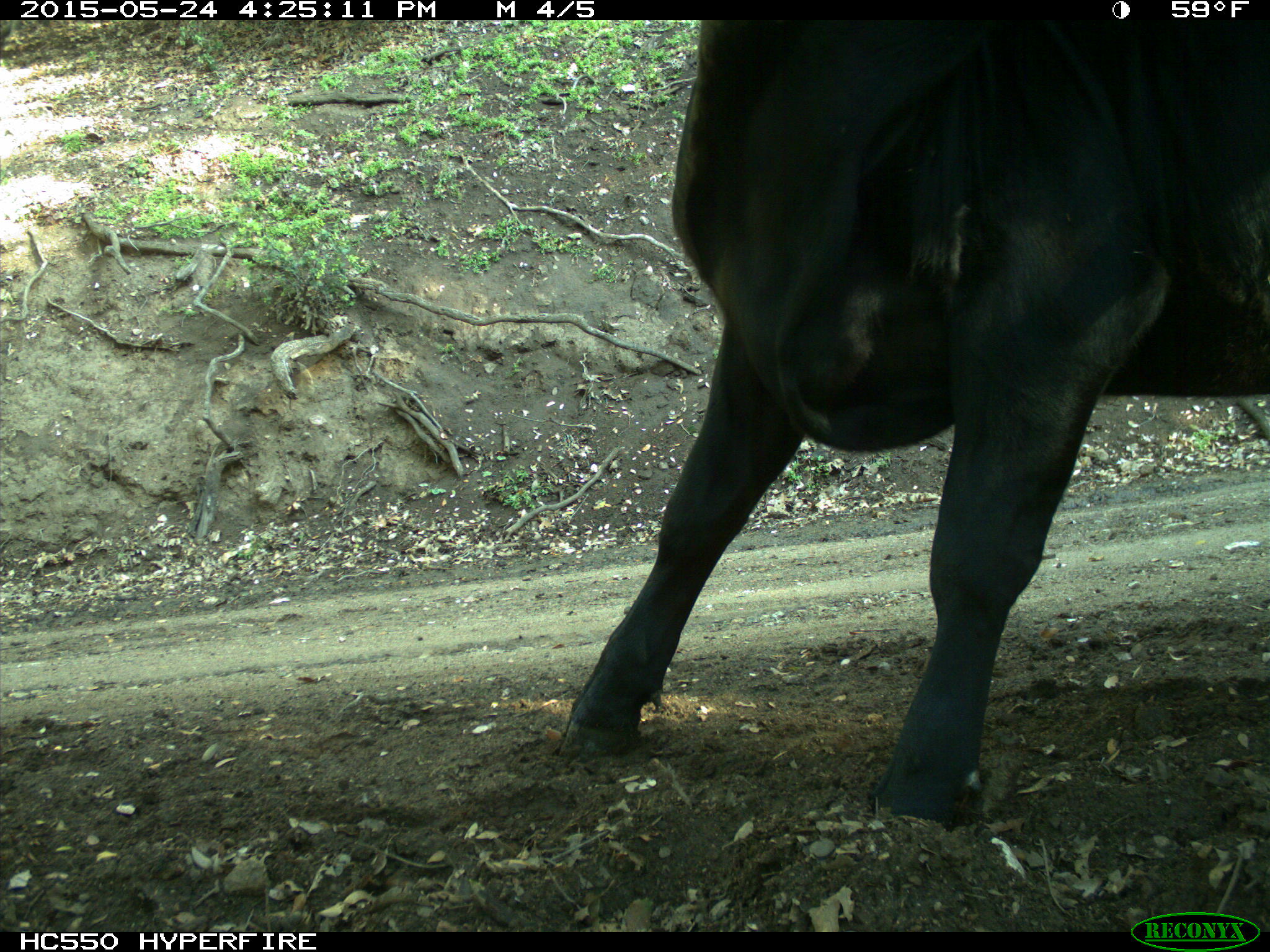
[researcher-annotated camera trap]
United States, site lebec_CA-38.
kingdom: Animalia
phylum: Chordata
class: Mammalia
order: Artiodactyla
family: Bovidae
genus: Bos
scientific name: Bos taurus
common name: domestic cow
Bos taurus (domestic cow).